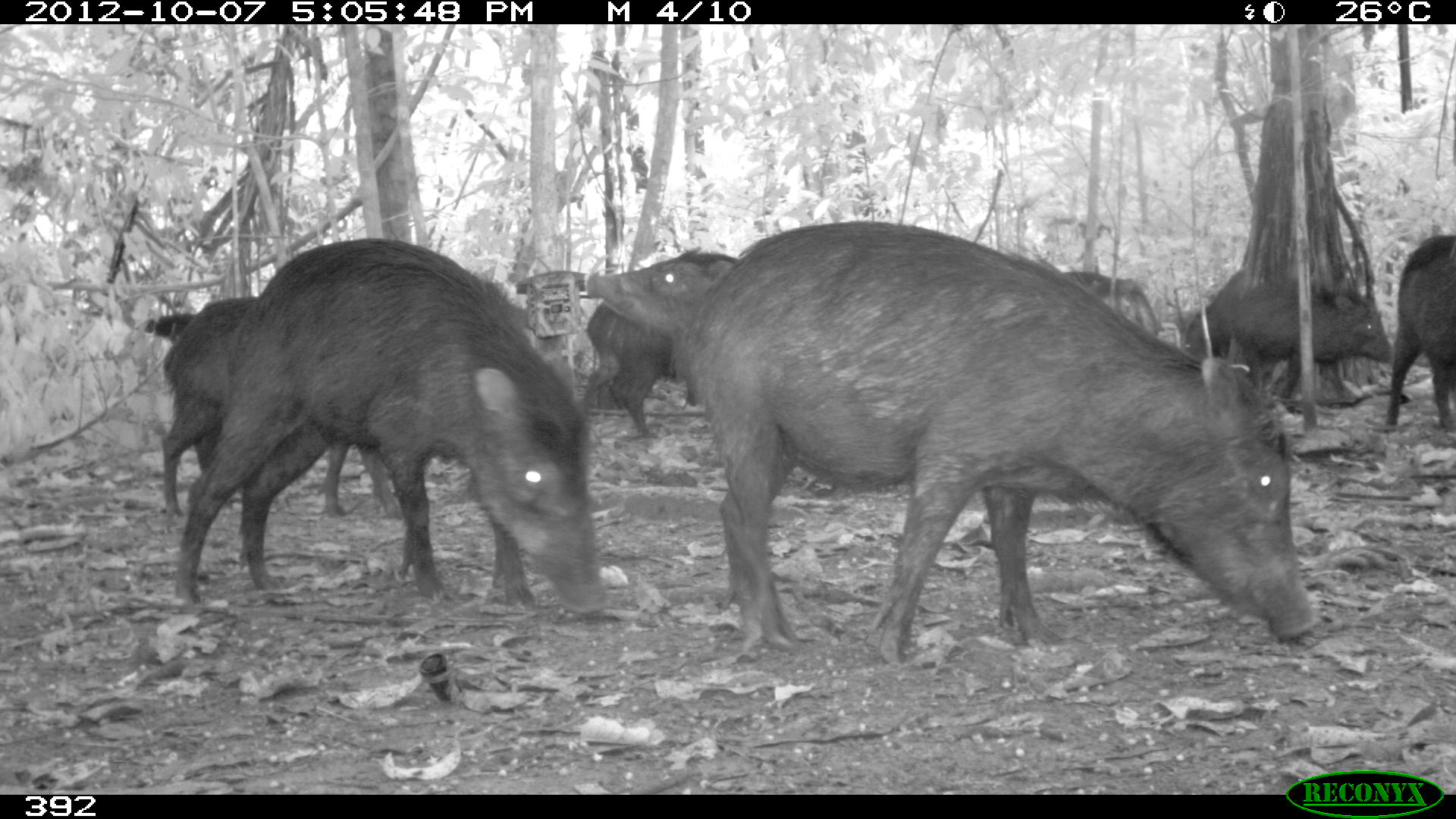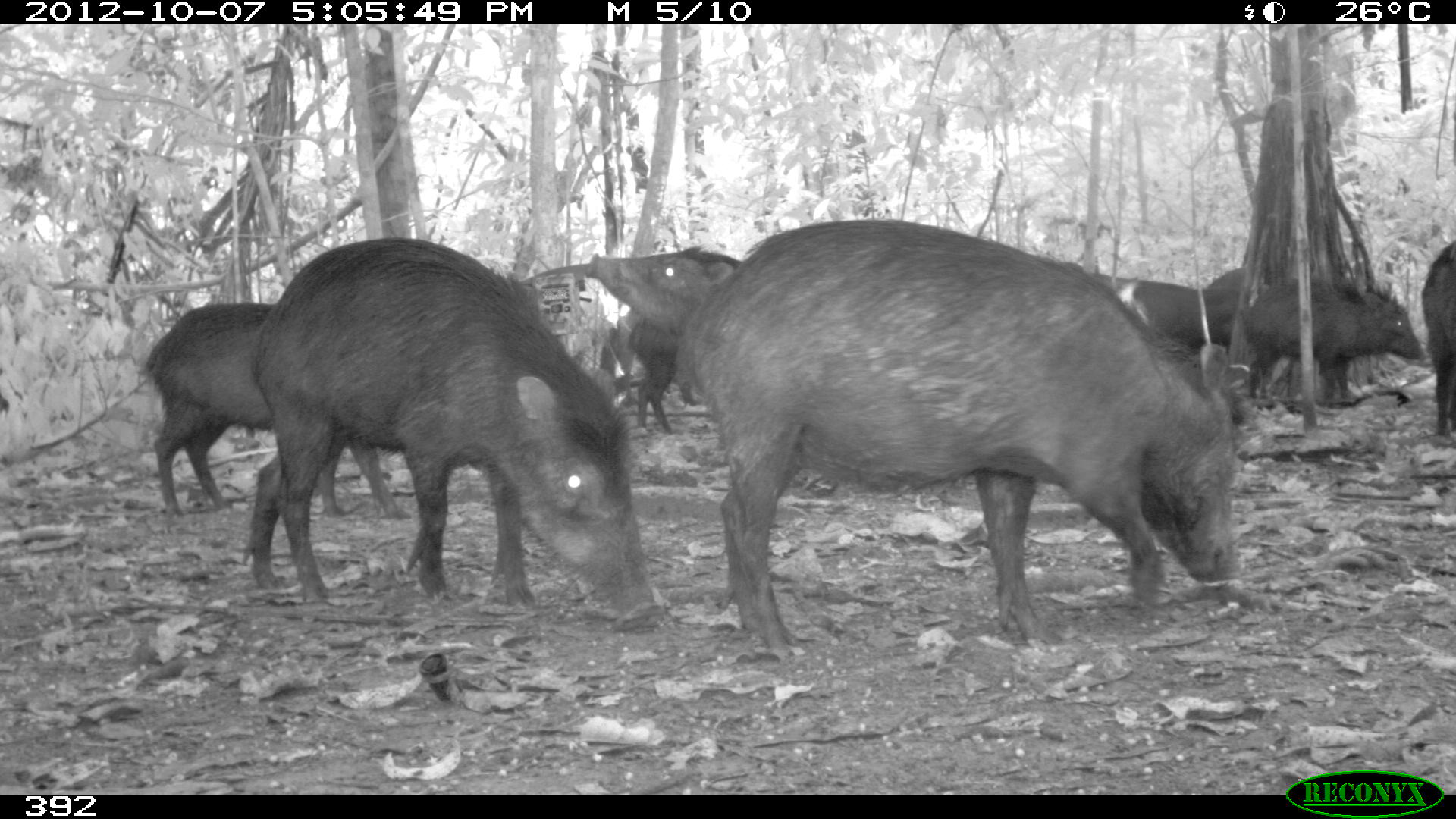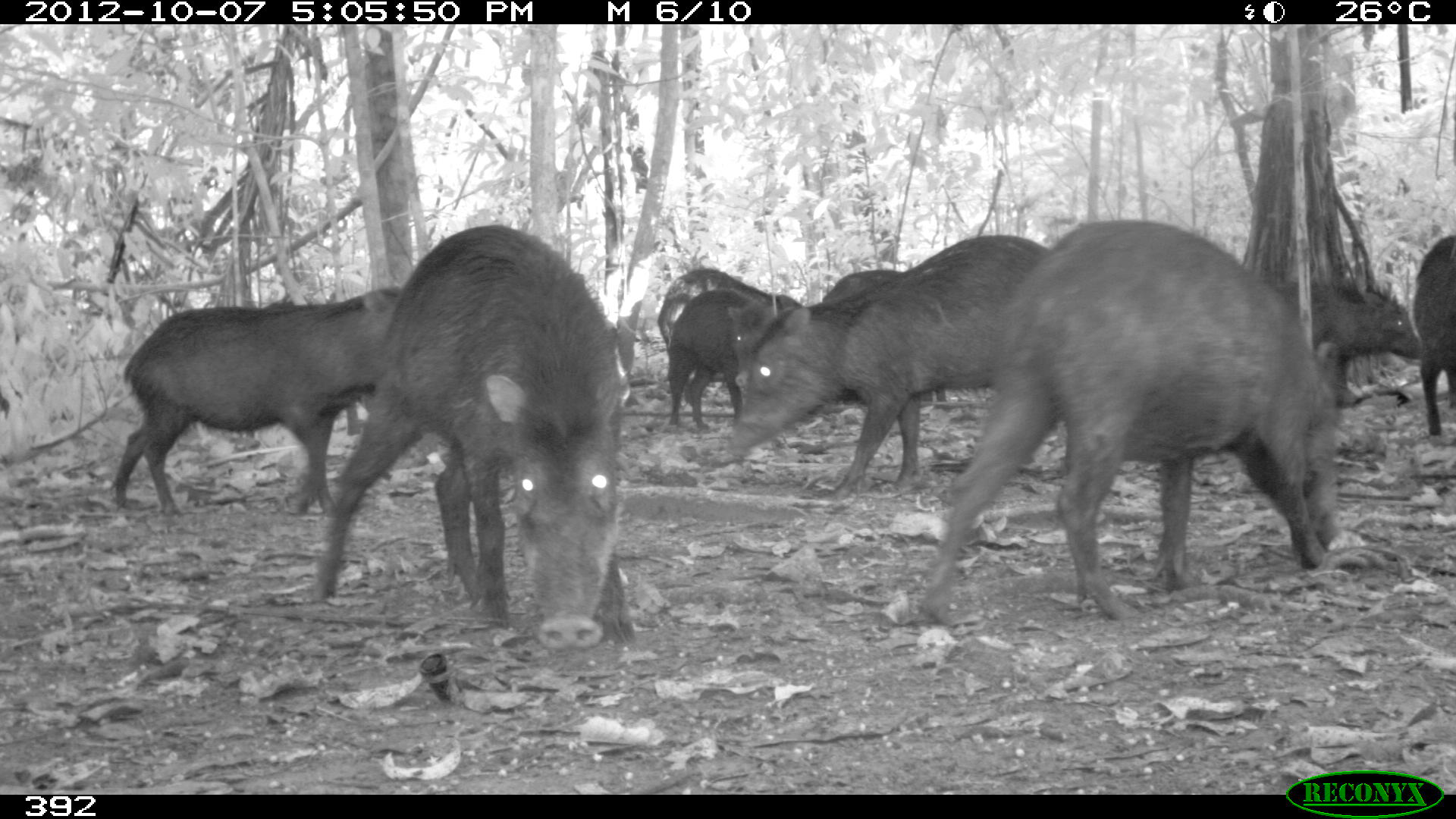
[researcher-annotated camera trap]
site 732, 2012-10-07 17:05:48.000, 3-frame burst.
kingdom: Animalia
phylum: Chordata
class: Mammalia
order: Artiodactyla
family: Tayassuidae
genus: Tayassu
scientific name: Tayassu pecari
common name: white-lipped peccary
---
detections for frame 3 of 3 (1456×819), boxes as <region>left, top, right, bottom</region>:
tayassu pecari: <region>905, 215, 1345, 628</region>; <region>315, 225, 633, 650</region>; <region>721, 233, 1084, 498</region>; <region>114, 285, 402, 517</region>; <region>657, 284, 794, 428</region>; <region>1276, 281, 1425, 405</region>; <region>654, 267, 802, 385</region>; <region>822, 268, 947, 406</region>; <region>1408, 235, 1456, 436</region>